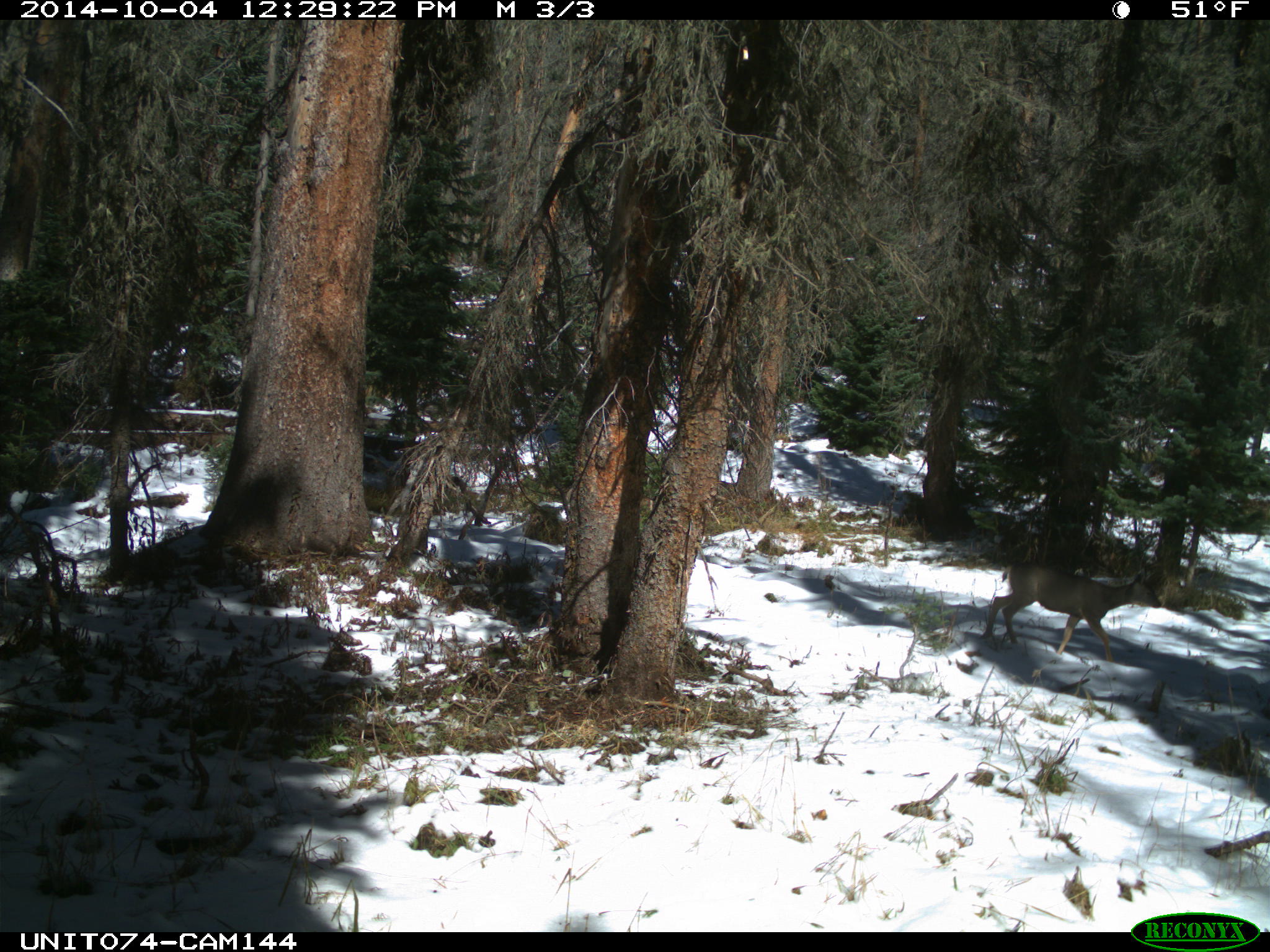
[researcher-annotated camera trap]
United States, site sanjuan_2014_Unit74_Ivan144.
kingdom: Animalia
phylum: Chordata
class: Mammalia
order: Artiodactyla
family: Cervidae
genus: Odocoileus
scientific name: Odocoileus hemionus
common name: mule deer